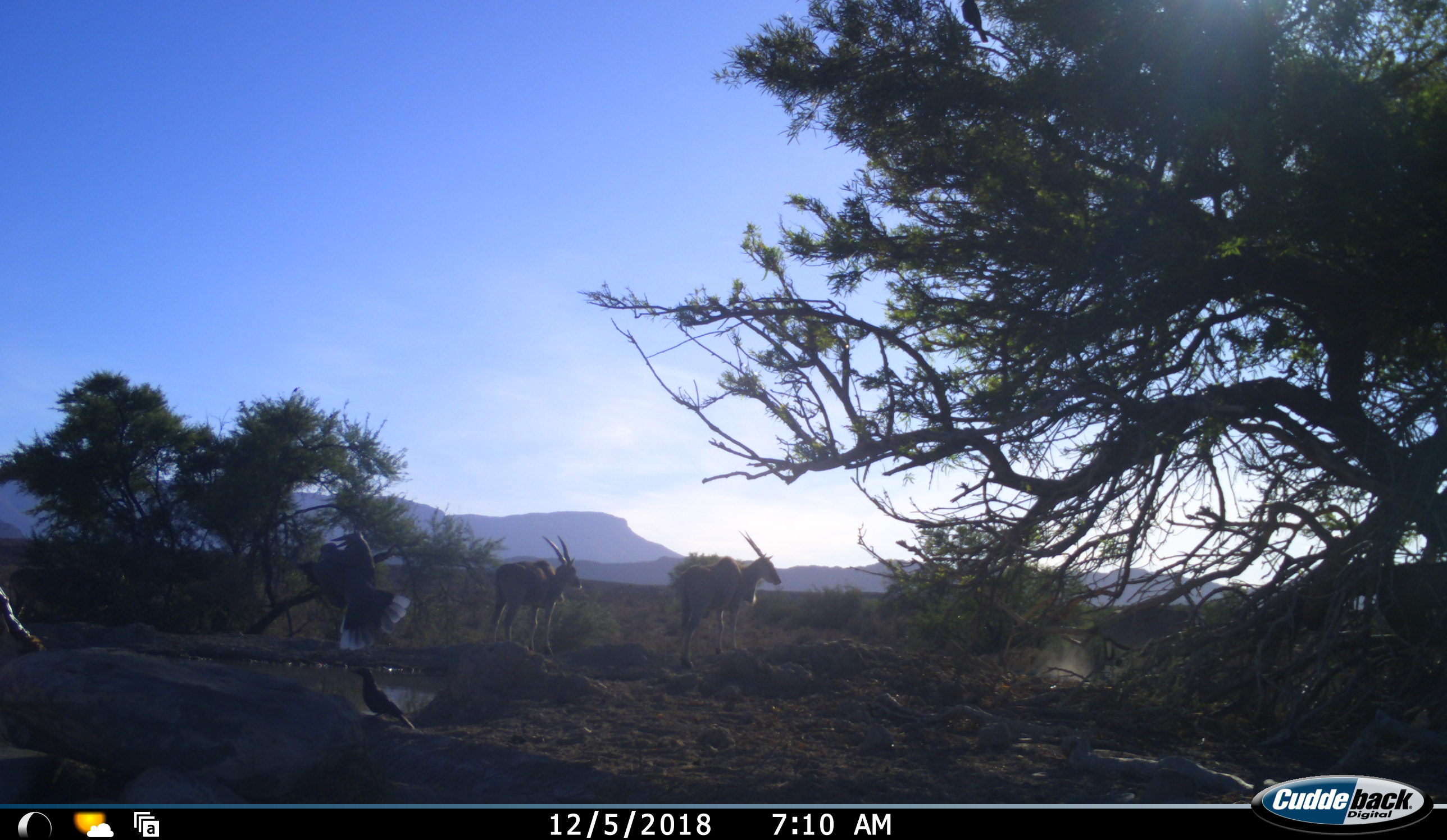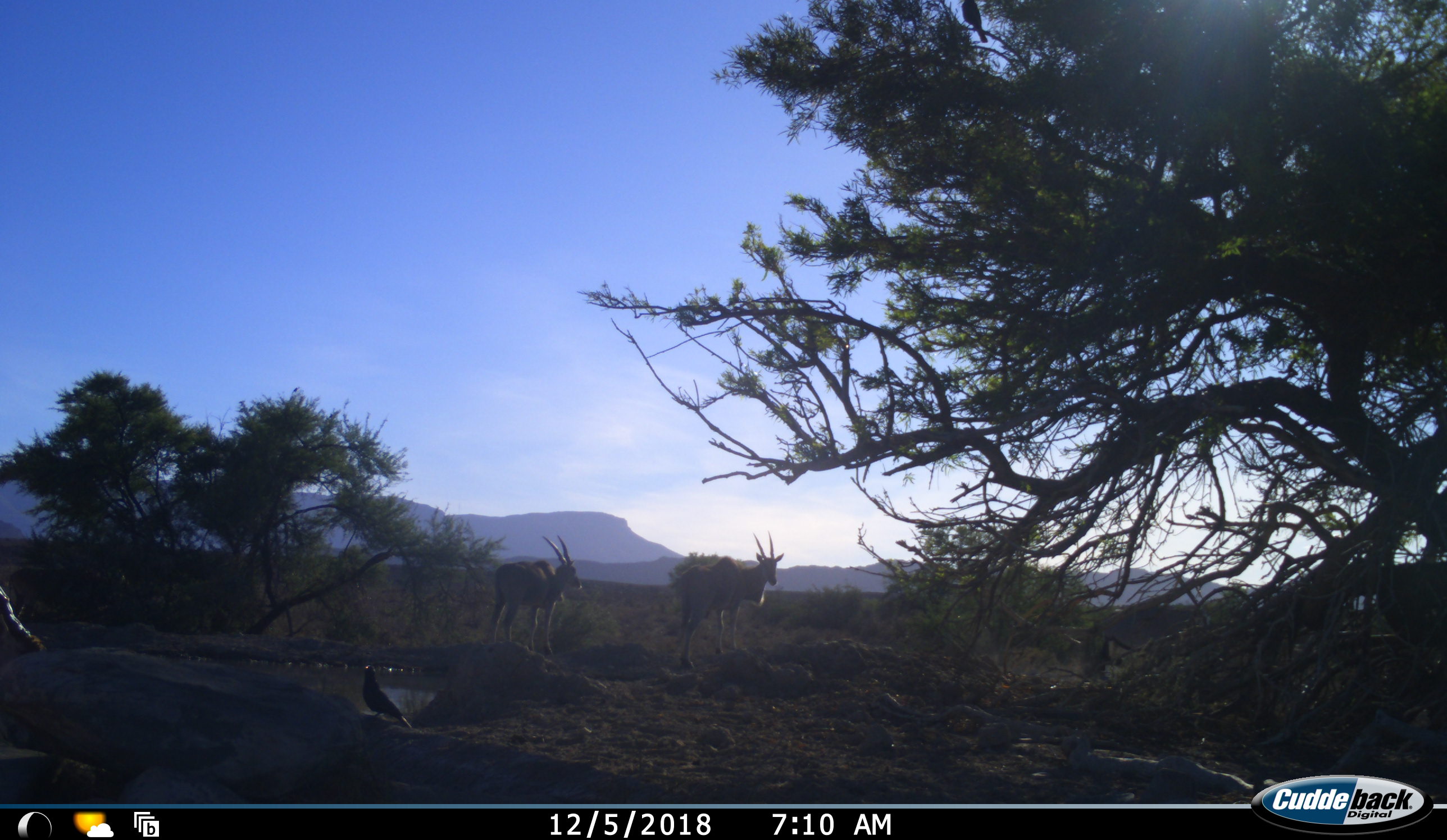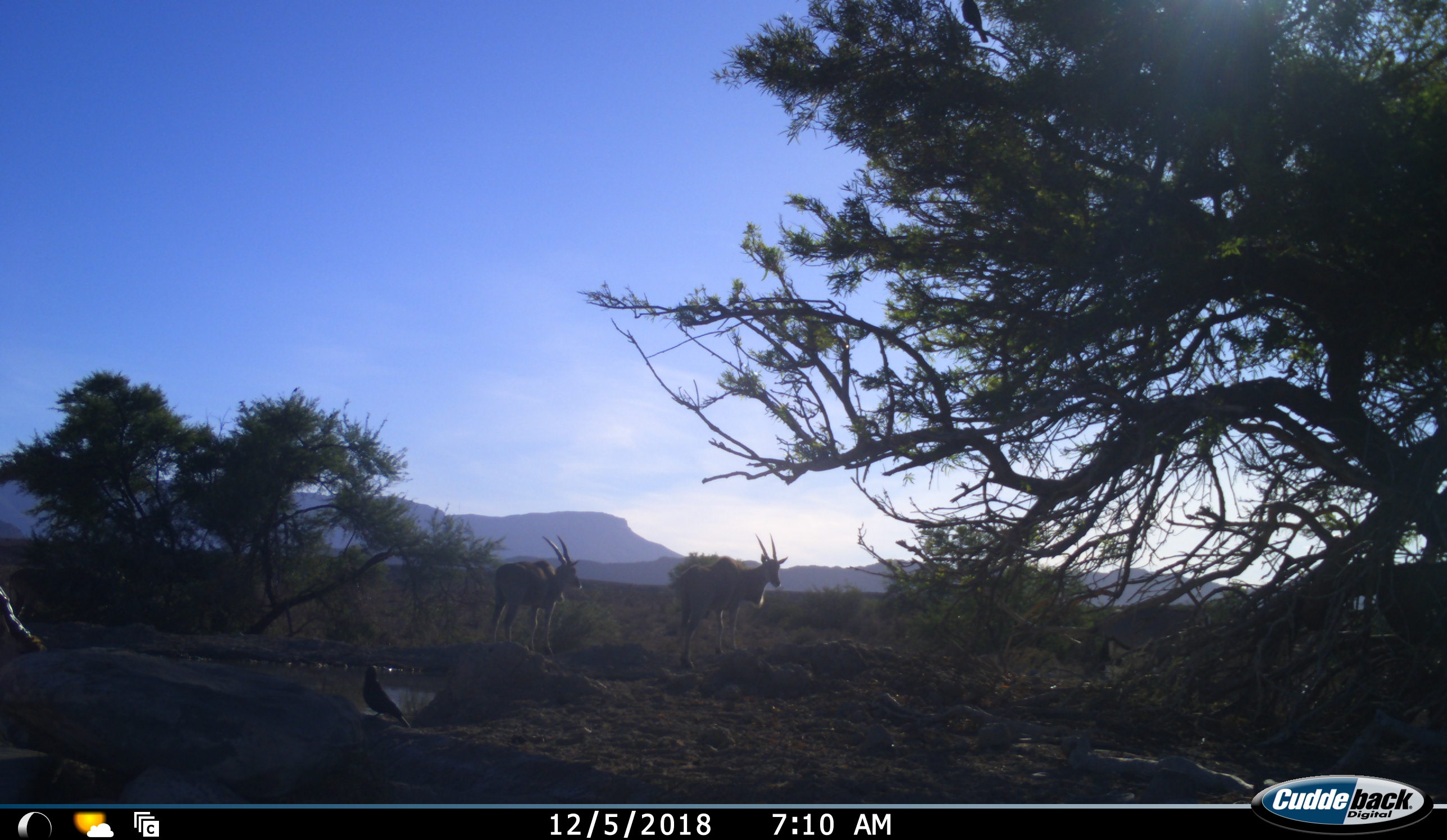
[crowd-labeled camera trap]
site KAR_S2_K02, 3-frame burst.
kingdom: Animalia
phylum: Chordata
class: Aves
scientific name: Aves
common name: bird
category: birdother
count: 2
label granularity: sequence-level